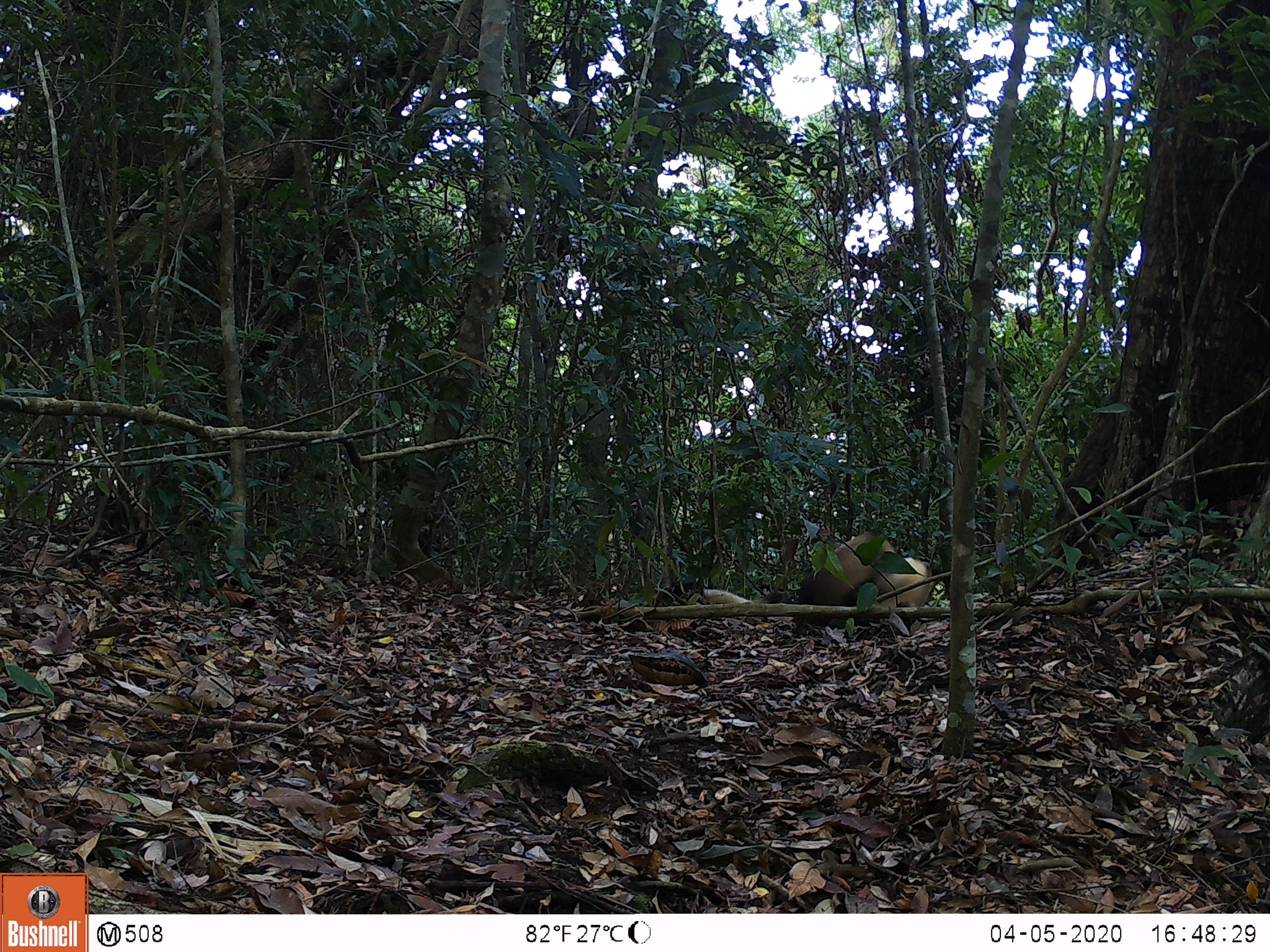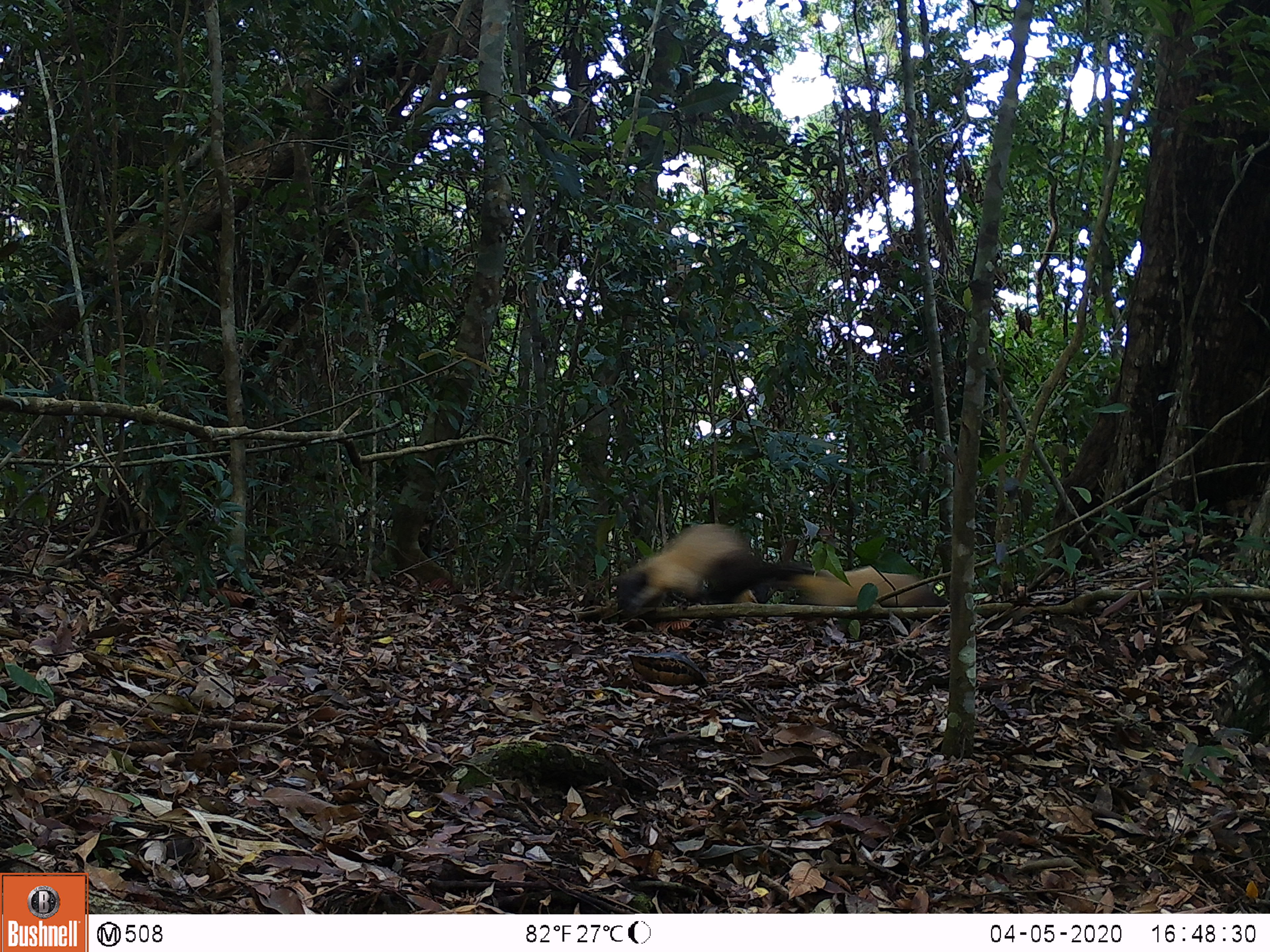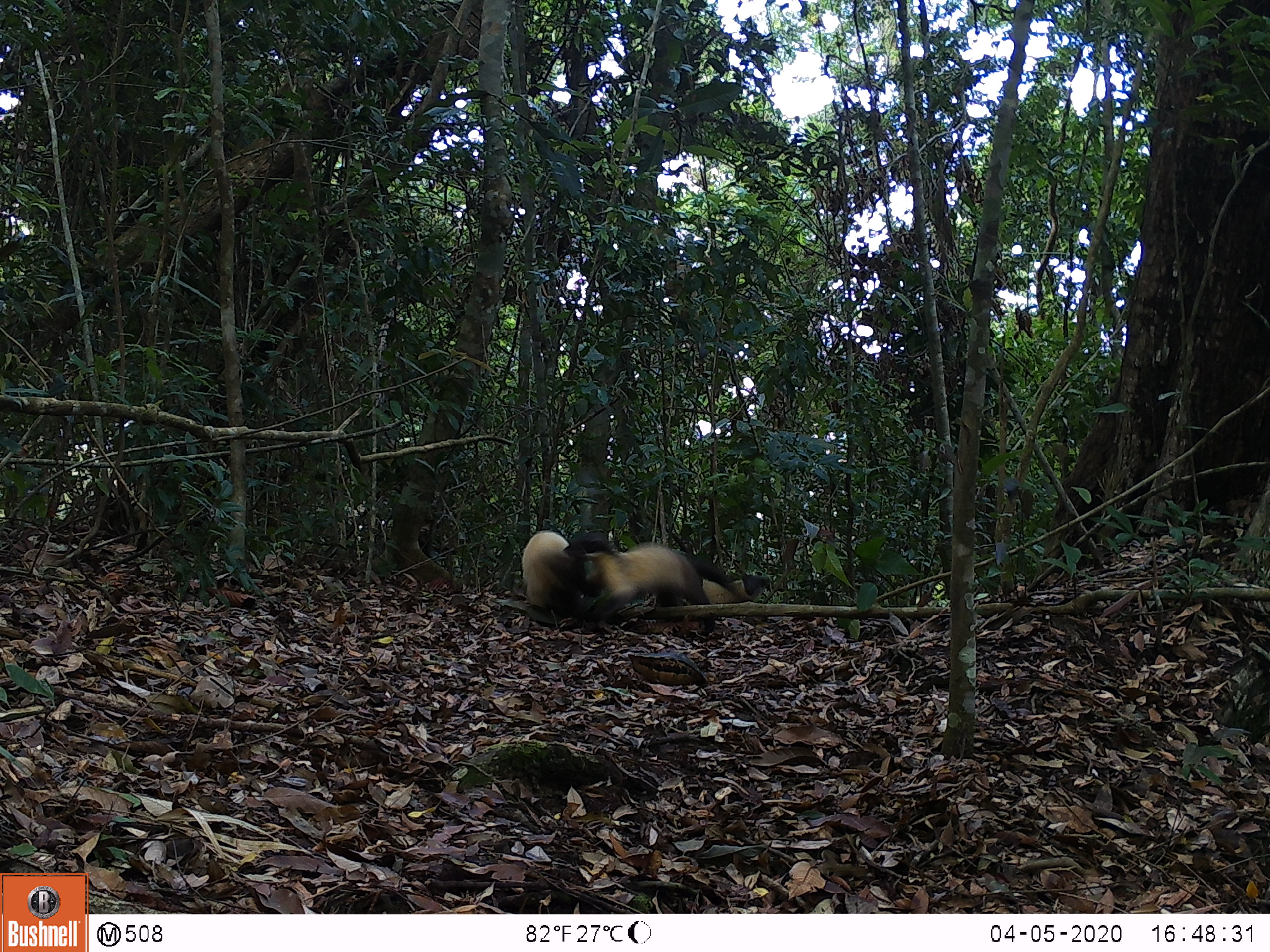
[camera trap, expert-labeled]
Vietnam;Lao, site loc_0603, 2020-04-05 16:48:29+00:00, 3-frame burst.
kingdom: Animalia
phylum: Chordata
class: Mammalia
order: Carnivora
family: Mustelidae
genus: Martes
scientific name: Martes flavigula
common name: yellow-throated marten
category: yellow throated marten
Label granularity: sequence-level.